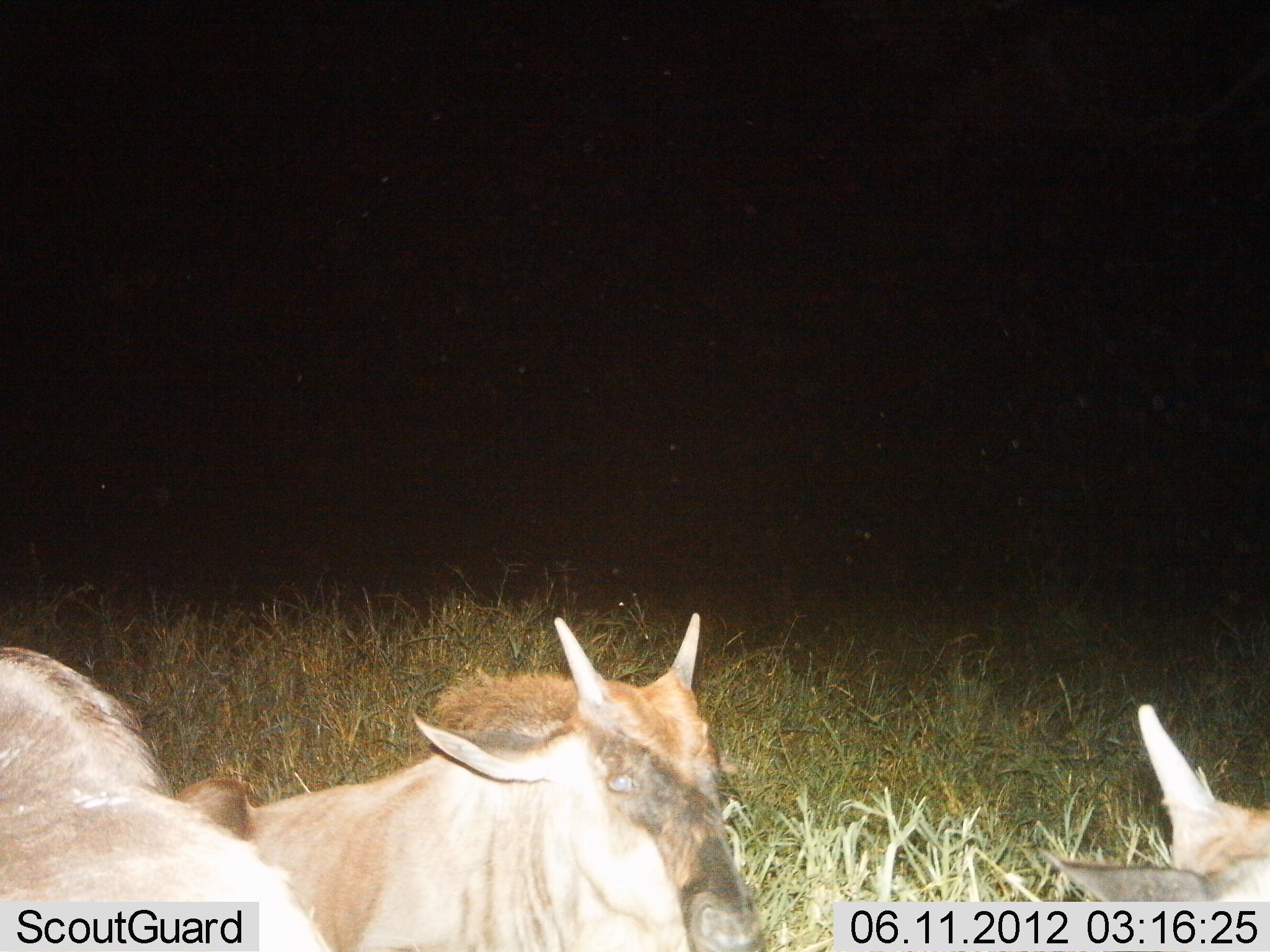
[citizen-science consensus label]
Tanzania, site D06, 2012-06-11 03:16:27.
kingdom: Animalia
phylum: Chordata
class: Mammalia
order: Artiodactyla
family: Bovidae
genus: Connochaetes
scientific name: Connochaetes taurinus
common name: blue wildebeest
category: wildebeest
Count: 3.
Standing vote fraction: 20%.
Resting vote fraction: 80%.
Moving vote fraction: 0%.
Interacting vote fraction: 0%.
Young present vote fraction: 40%.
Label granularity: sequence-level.